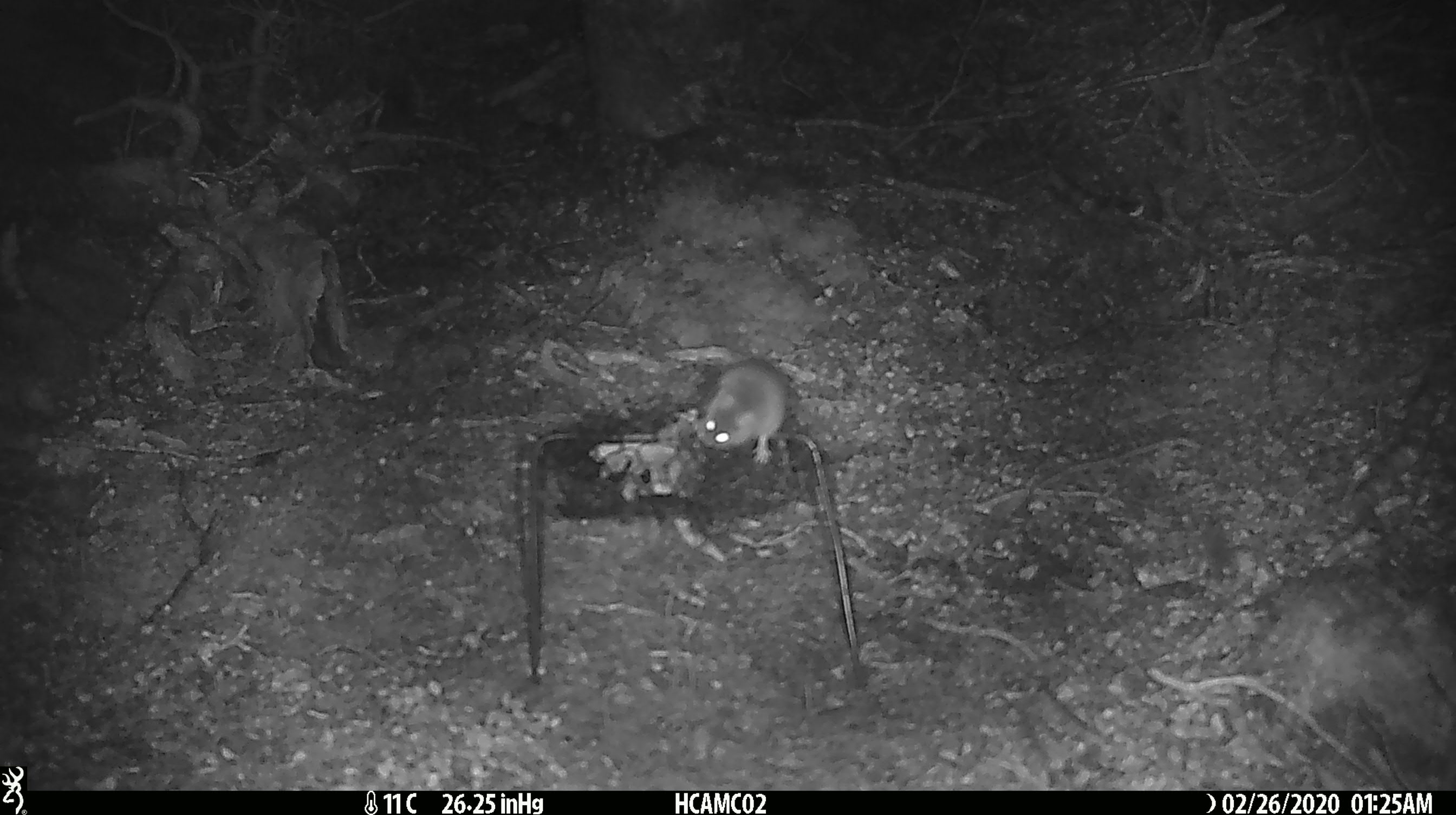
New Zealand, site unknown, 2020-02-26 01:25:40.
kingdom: Animalia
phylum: Chordata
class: Mammalia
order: Rodentia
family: Muridae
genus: Mus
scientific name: Mus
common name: mouse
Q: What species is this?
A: Mouse (Mus).